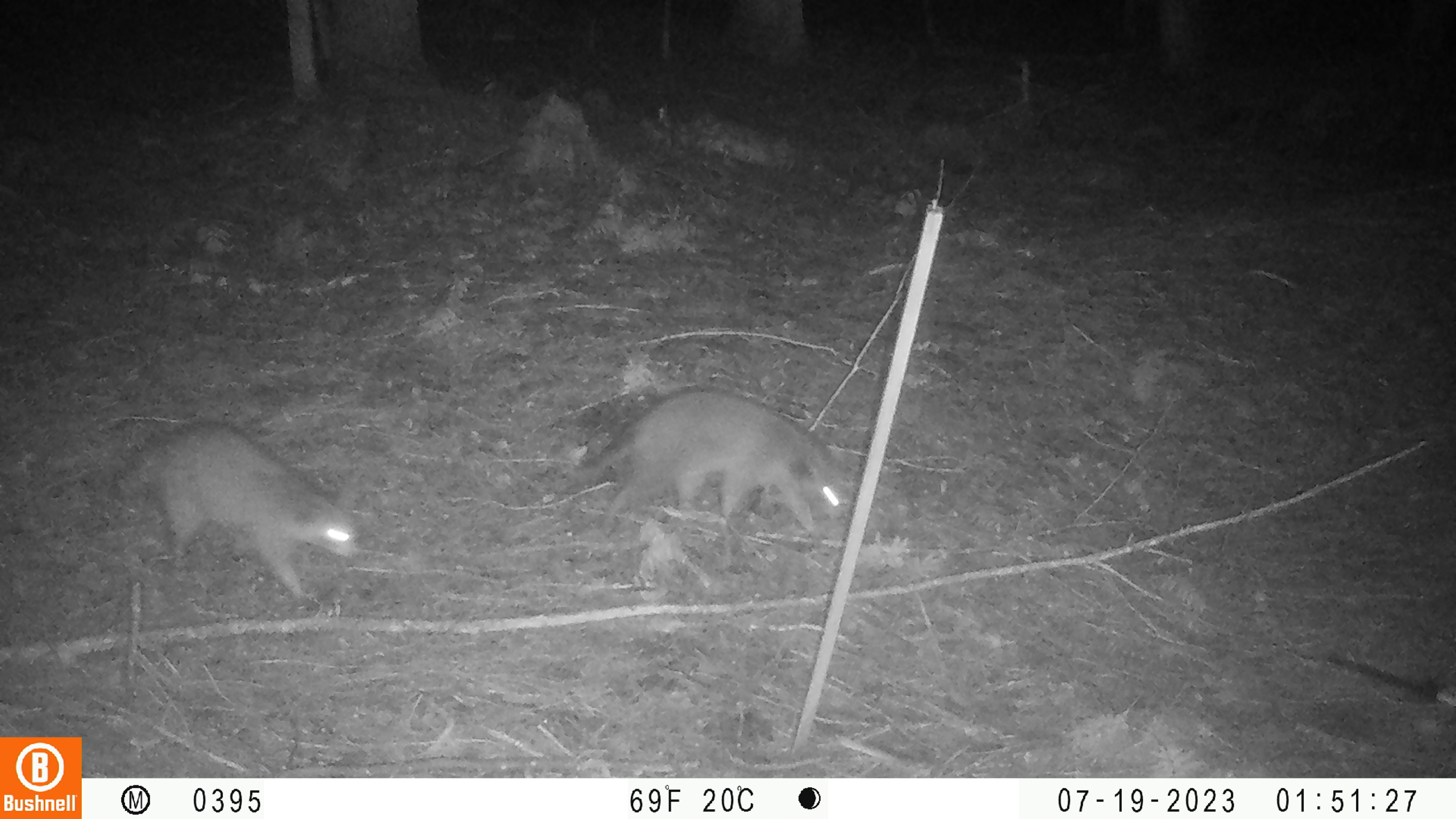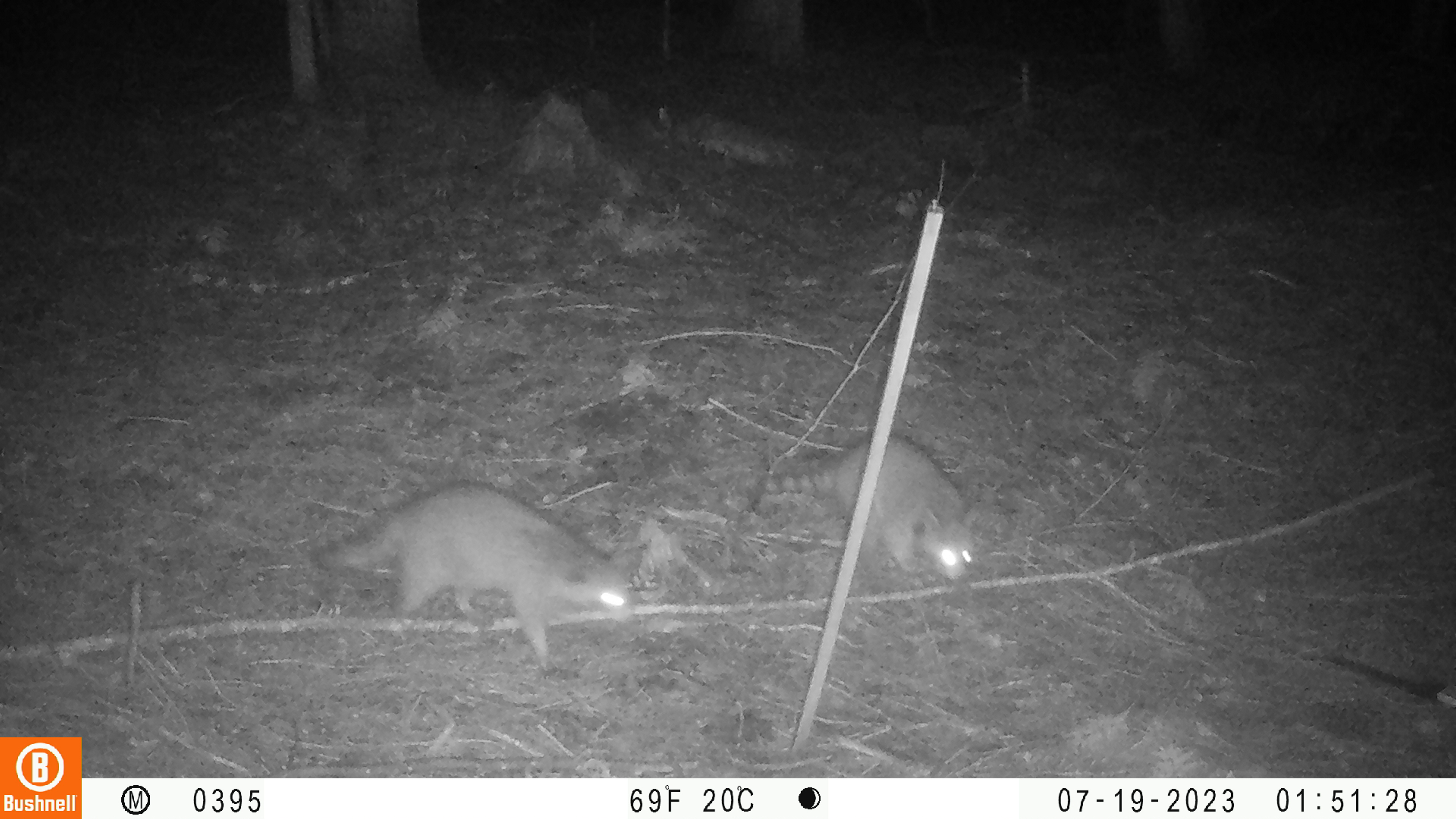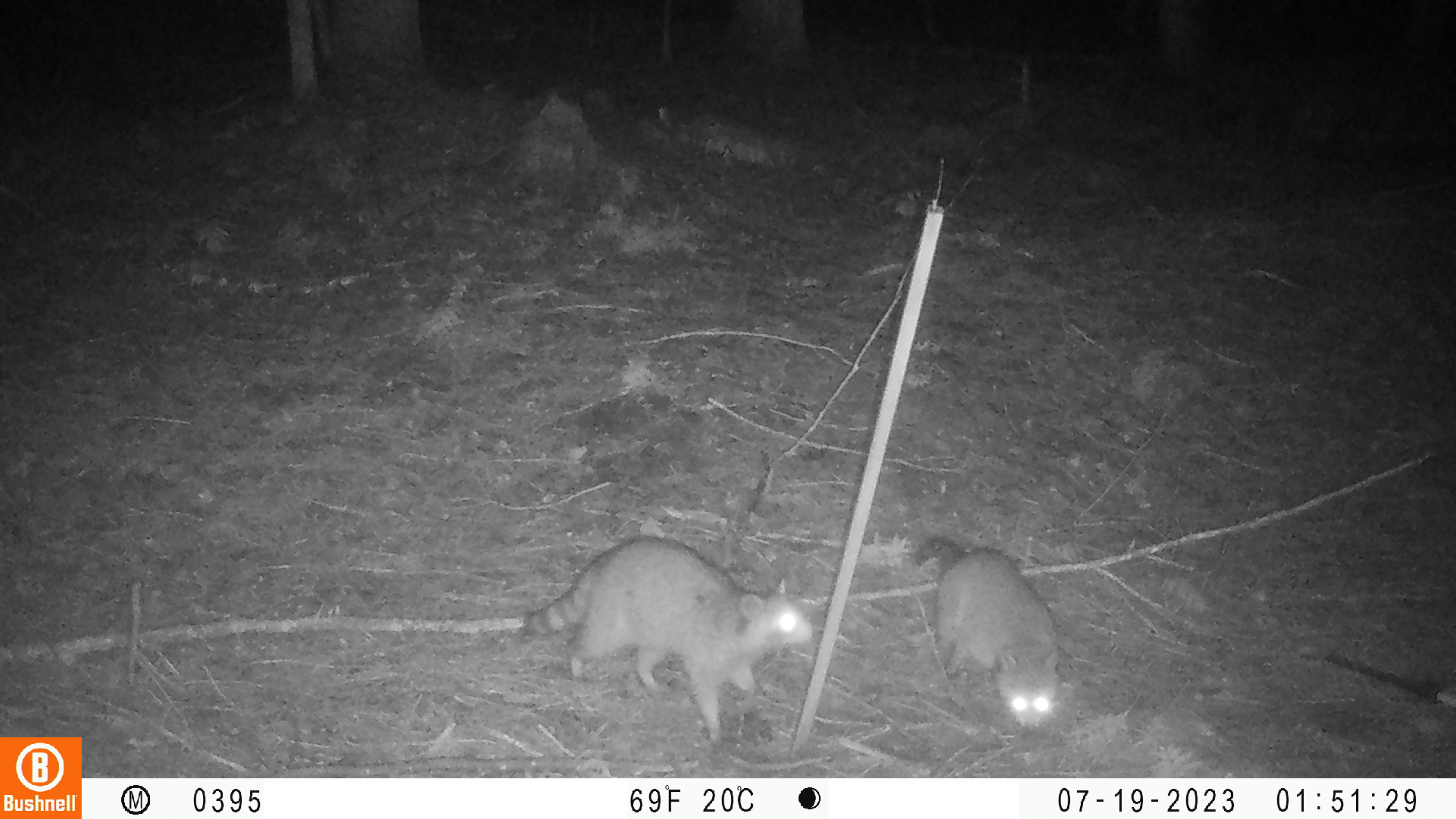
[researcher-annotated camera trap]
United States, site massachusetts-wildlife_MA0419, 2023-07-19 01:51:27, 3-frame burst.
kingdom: Animalia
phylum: Chordata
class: Mammalia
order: Carnivora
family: Procyonidae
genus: Procyon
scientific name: Procyon lotor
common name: raccoon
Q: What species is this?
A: Raccoon (Procyon lotor).